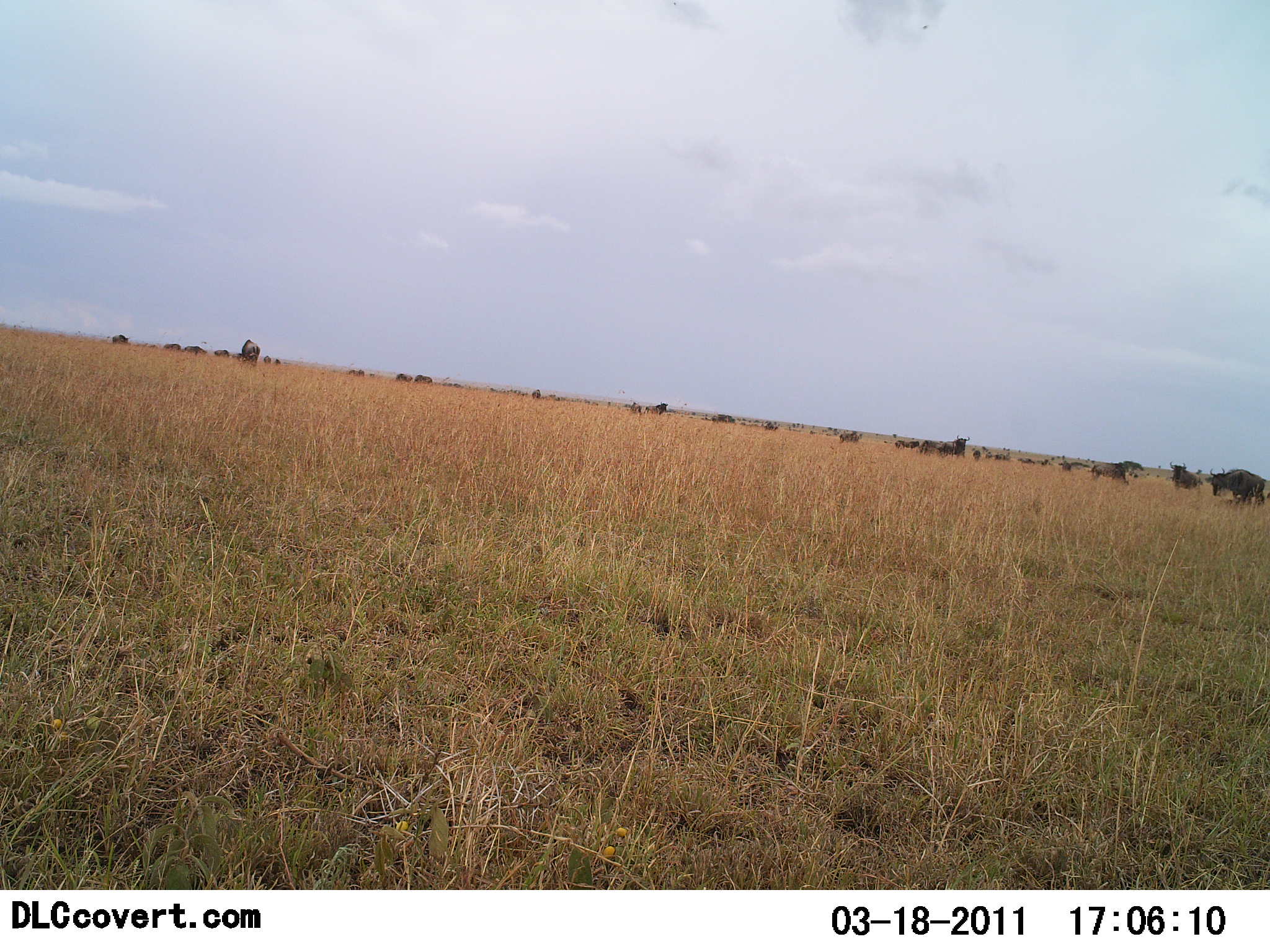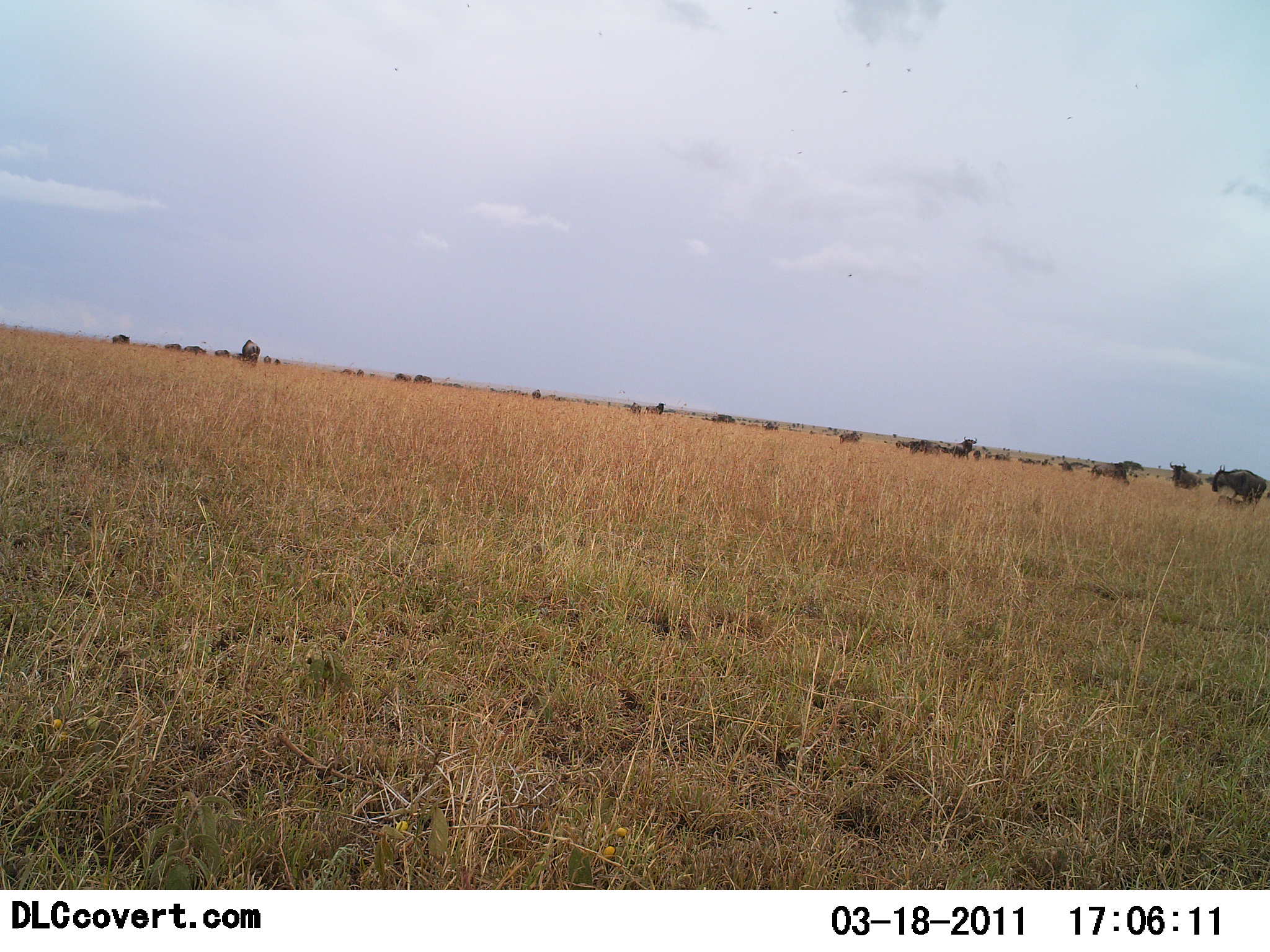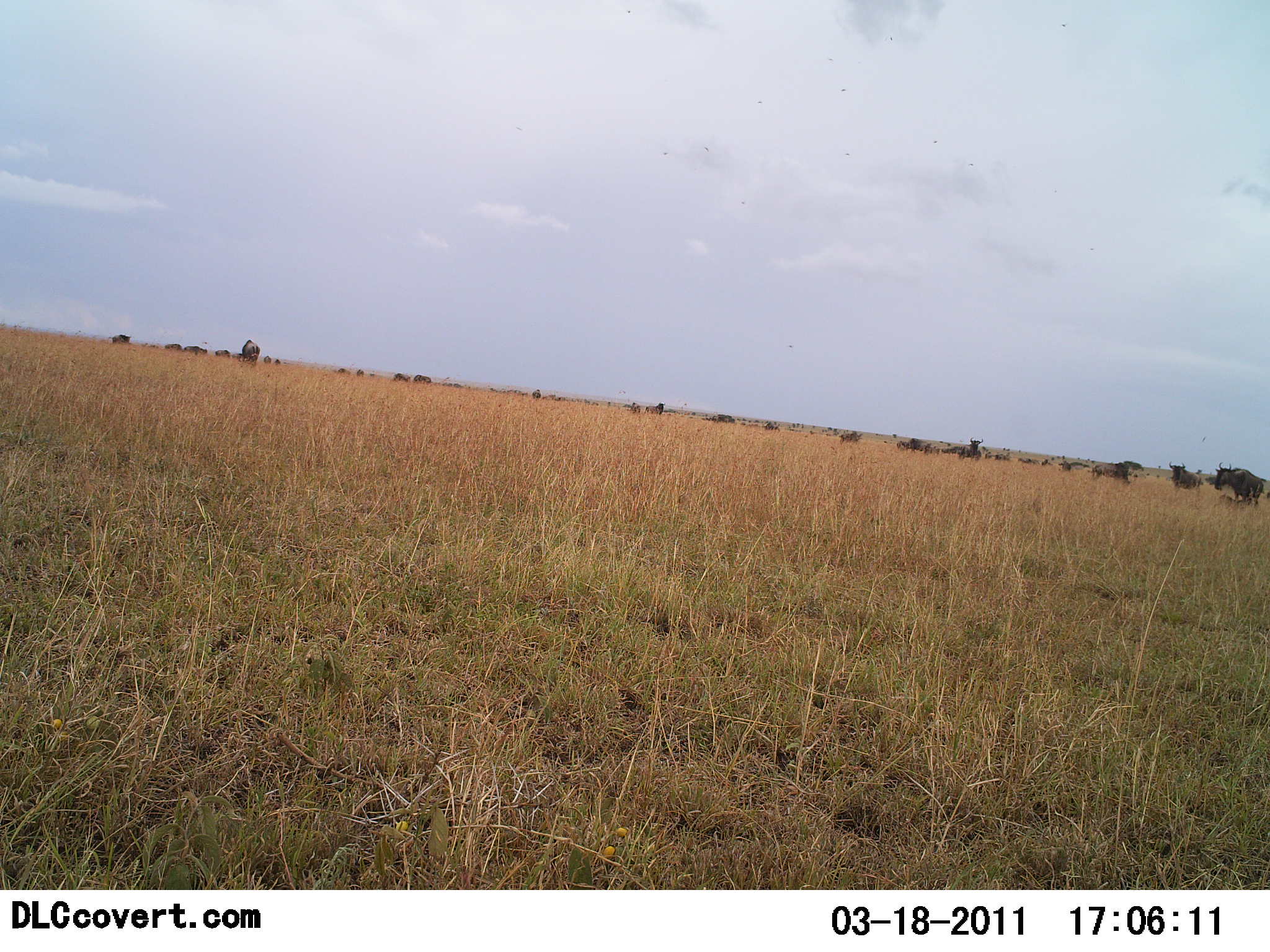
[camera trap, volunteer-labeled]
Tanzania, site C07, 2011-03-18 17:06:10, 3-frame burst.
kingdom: Animalia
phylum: Chordata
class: Mammalia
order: Artiodactyla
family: Bovidae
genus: Connochaetes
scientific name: Connochaetes taurinus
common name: blue wildebeest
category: wildebeest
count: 11-50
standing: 54%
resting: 15%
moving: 38%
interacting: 8%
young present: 0%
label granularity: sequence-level